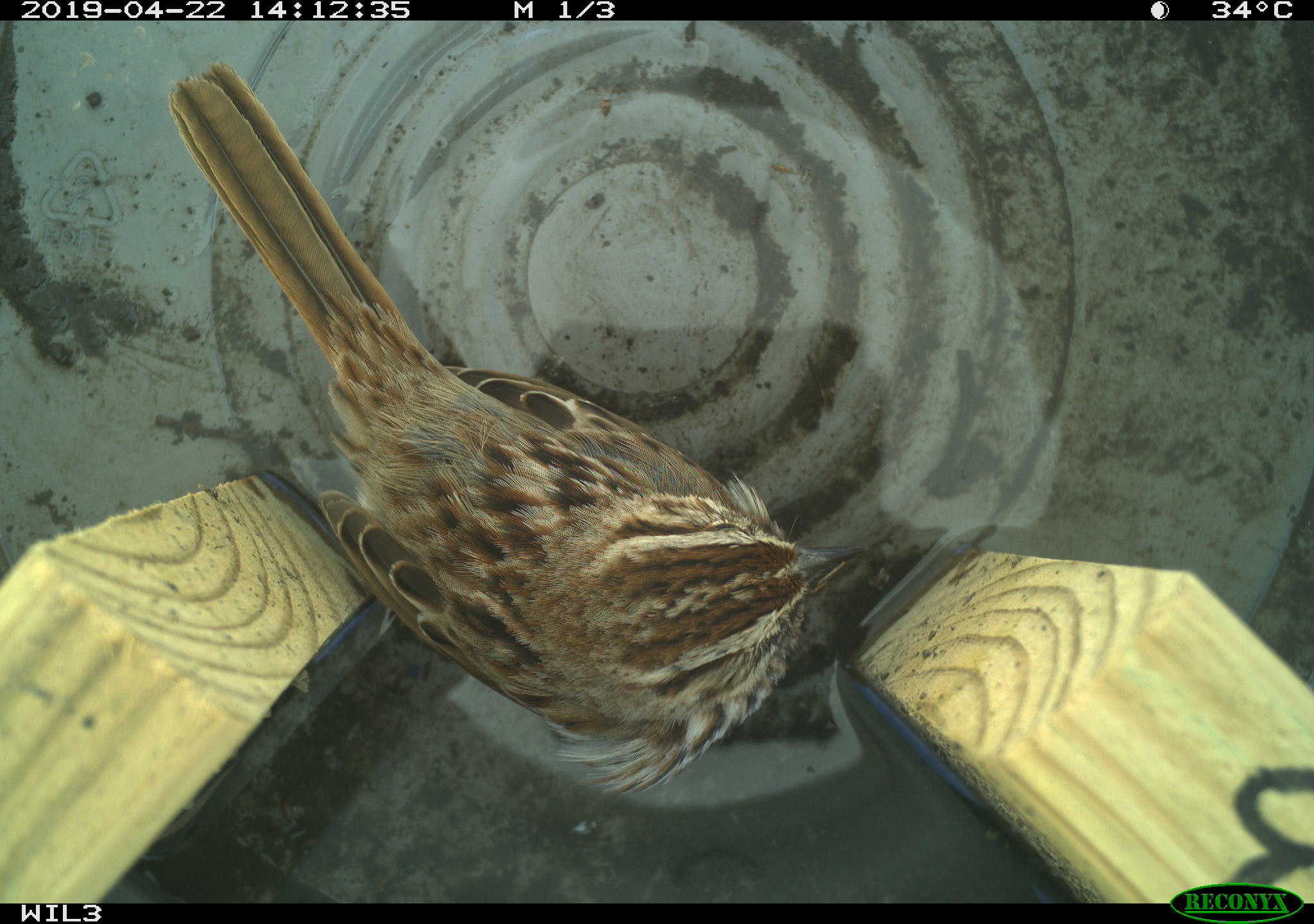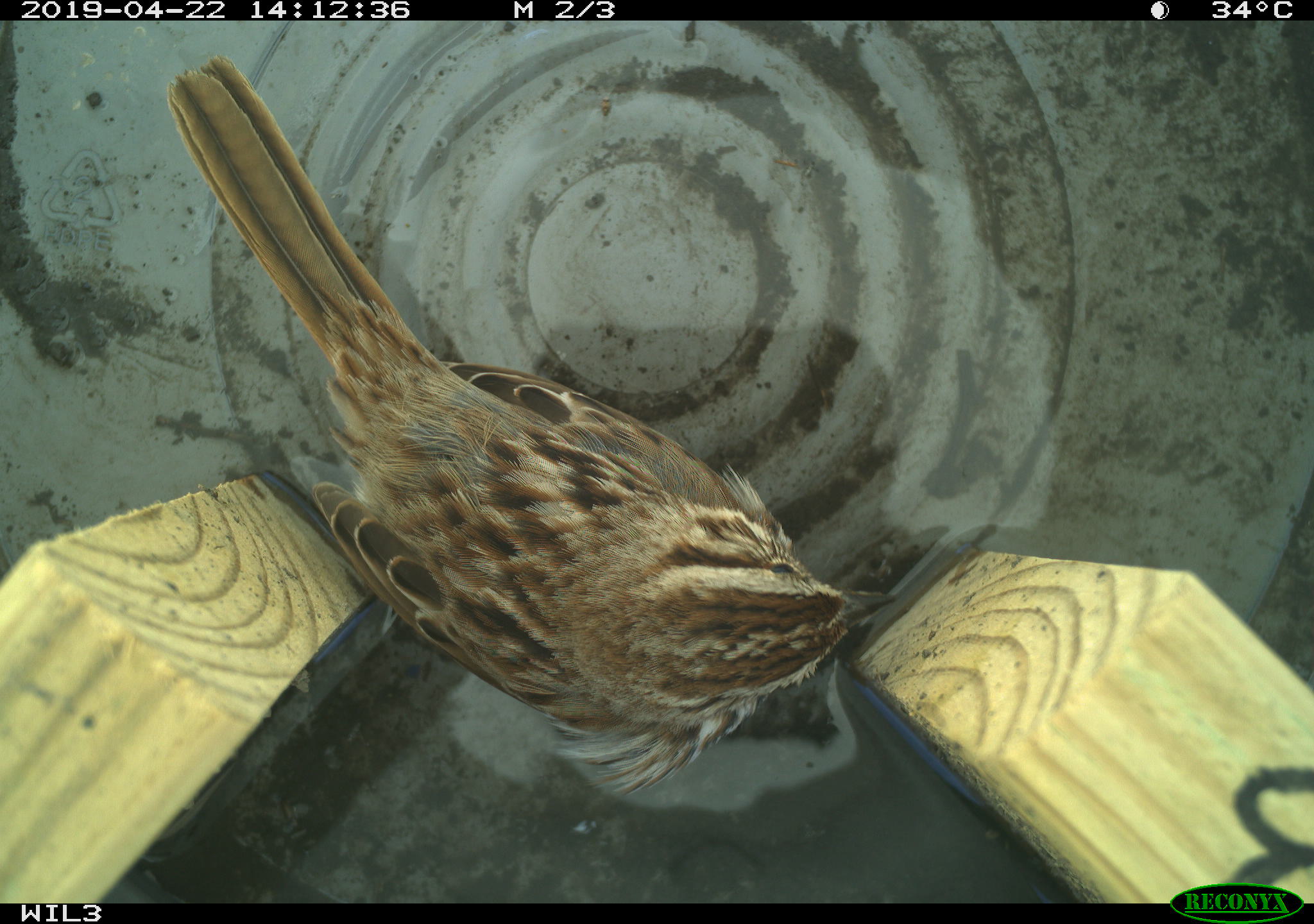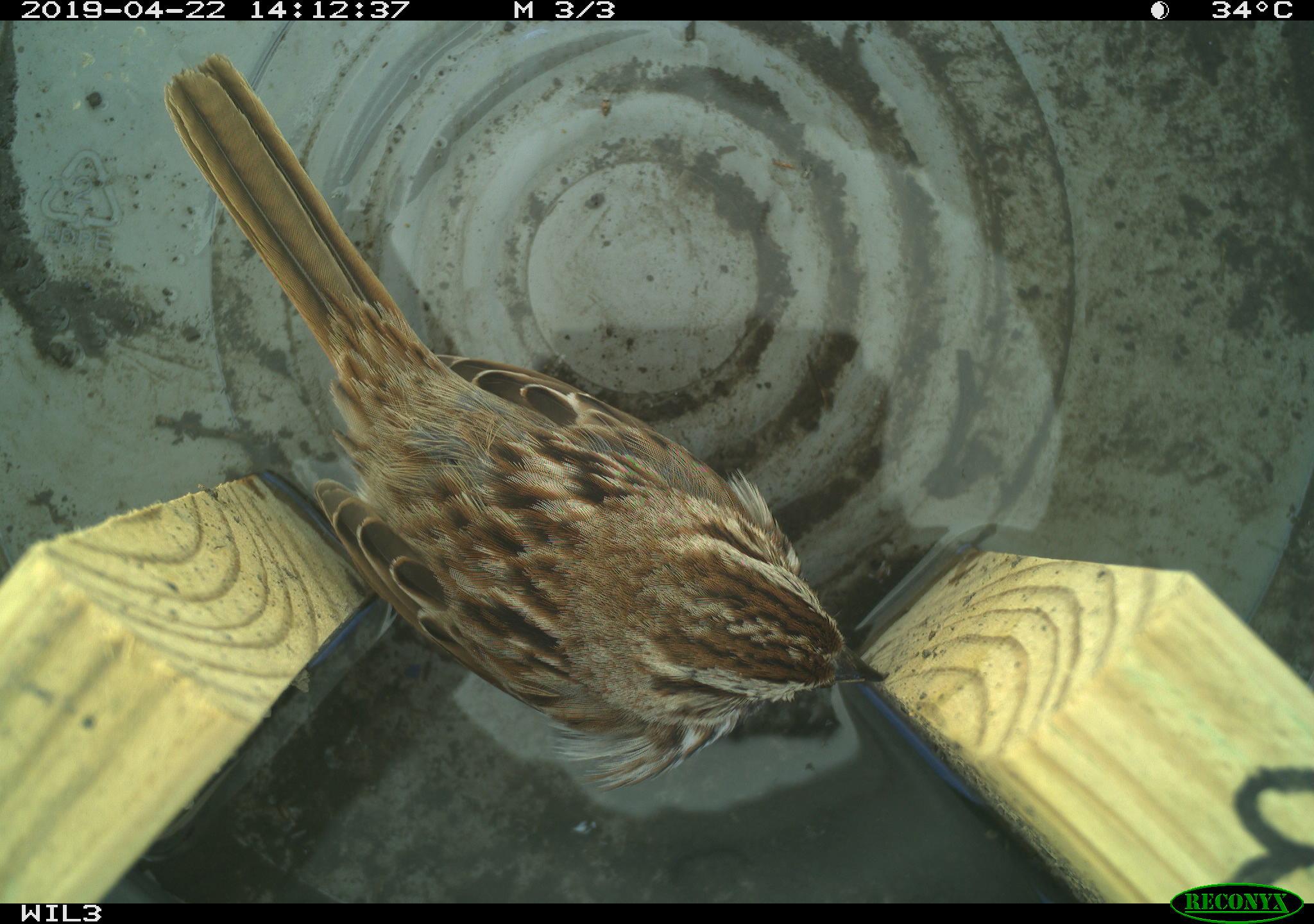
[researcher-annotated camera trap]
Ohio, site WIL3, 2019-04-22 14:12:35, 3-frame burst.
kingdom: Animalia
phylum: Chordata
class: Aves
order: Passeriformes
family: Passerellidae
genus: Melospiza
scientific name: Melospiza melodia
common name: song sparrow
Song sparrow (Melospiza melodia).